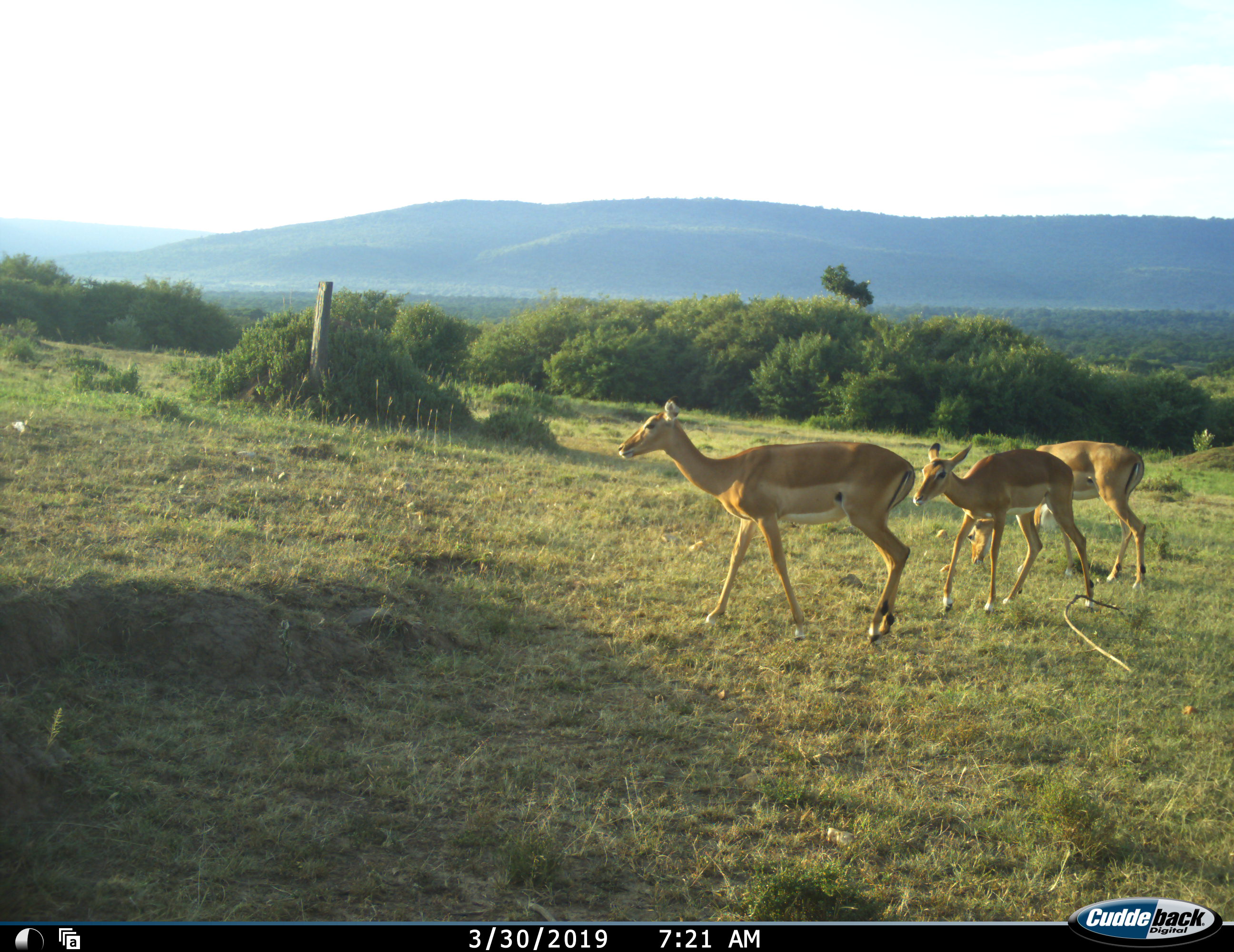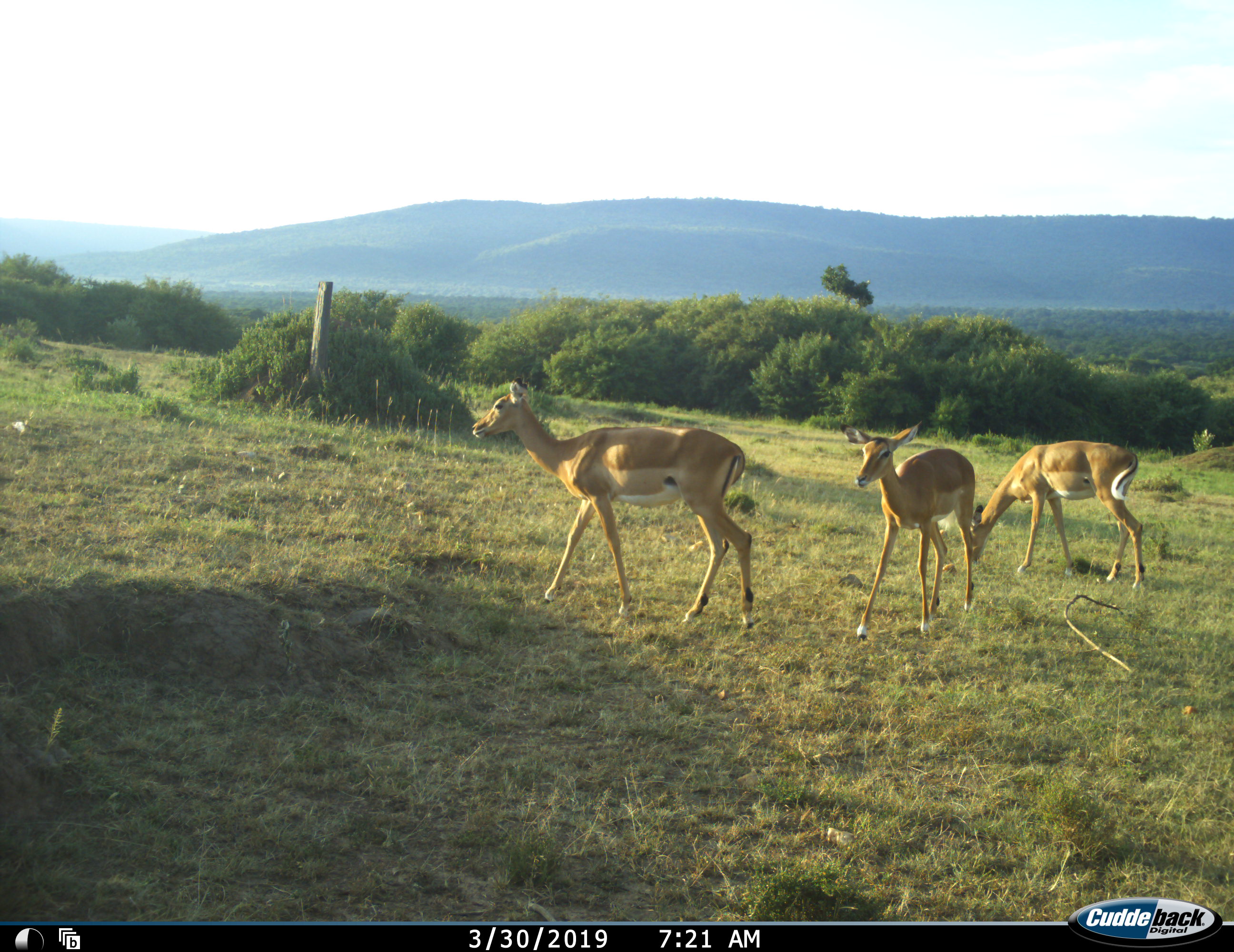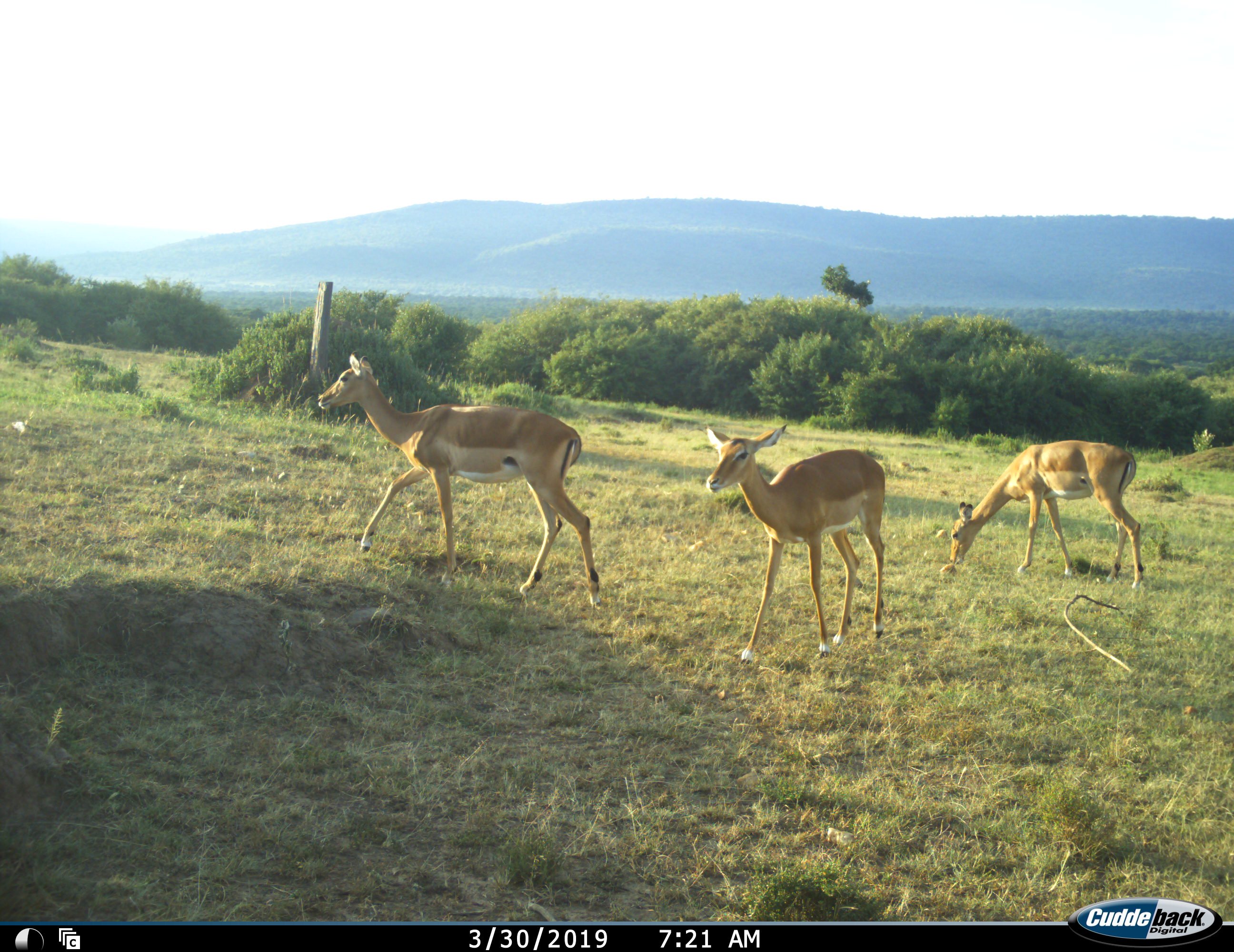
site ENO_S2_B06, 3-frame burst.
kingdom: Animalia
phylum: Chordata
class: Mammalia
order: Artiodactyla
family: Bovidae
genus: Aepyceros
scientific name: Aepyceros melampus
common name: impala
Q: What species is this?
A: Impala (Aepyceros melampus).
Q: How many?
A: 3.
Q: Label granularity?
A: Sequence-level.